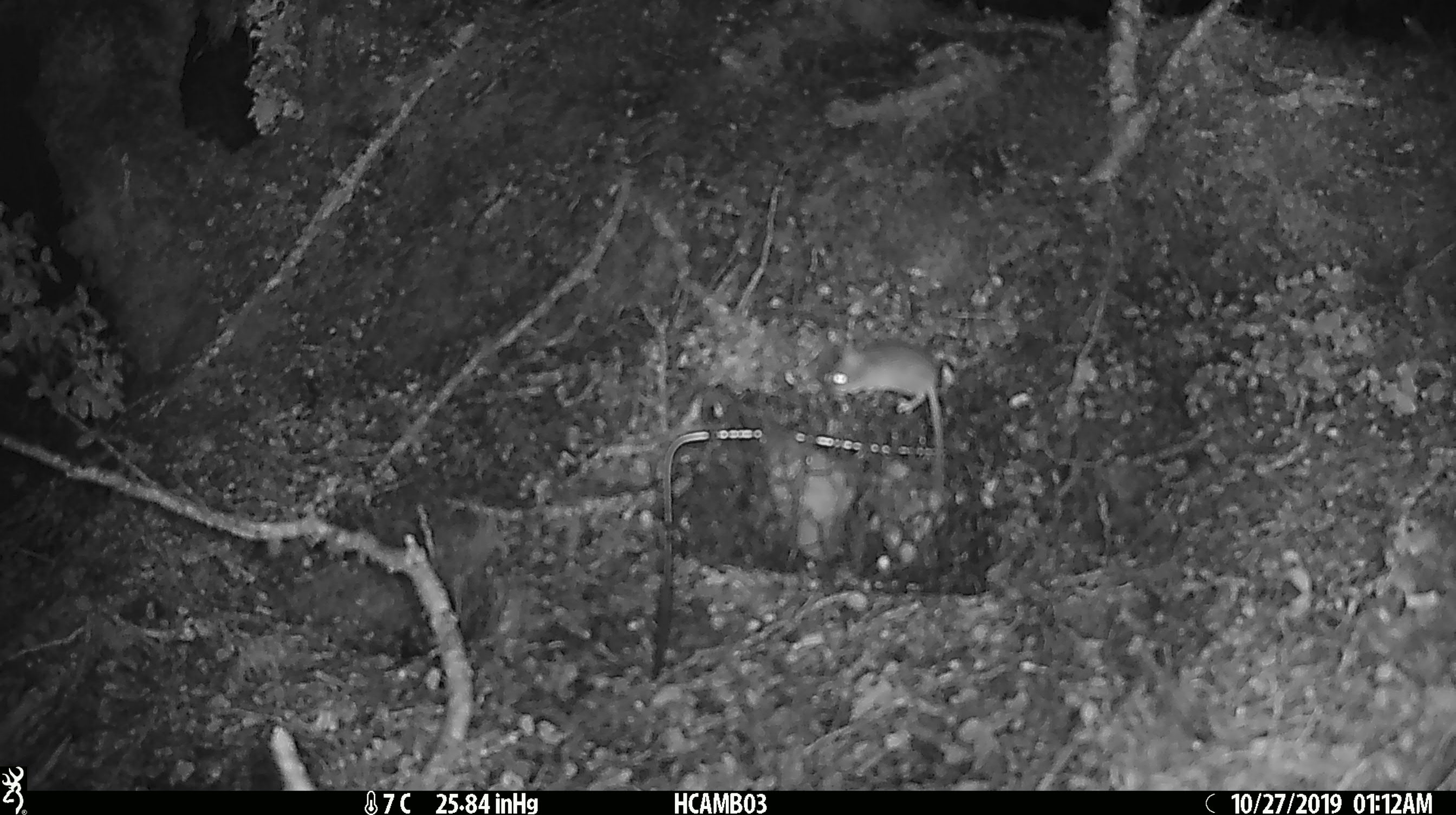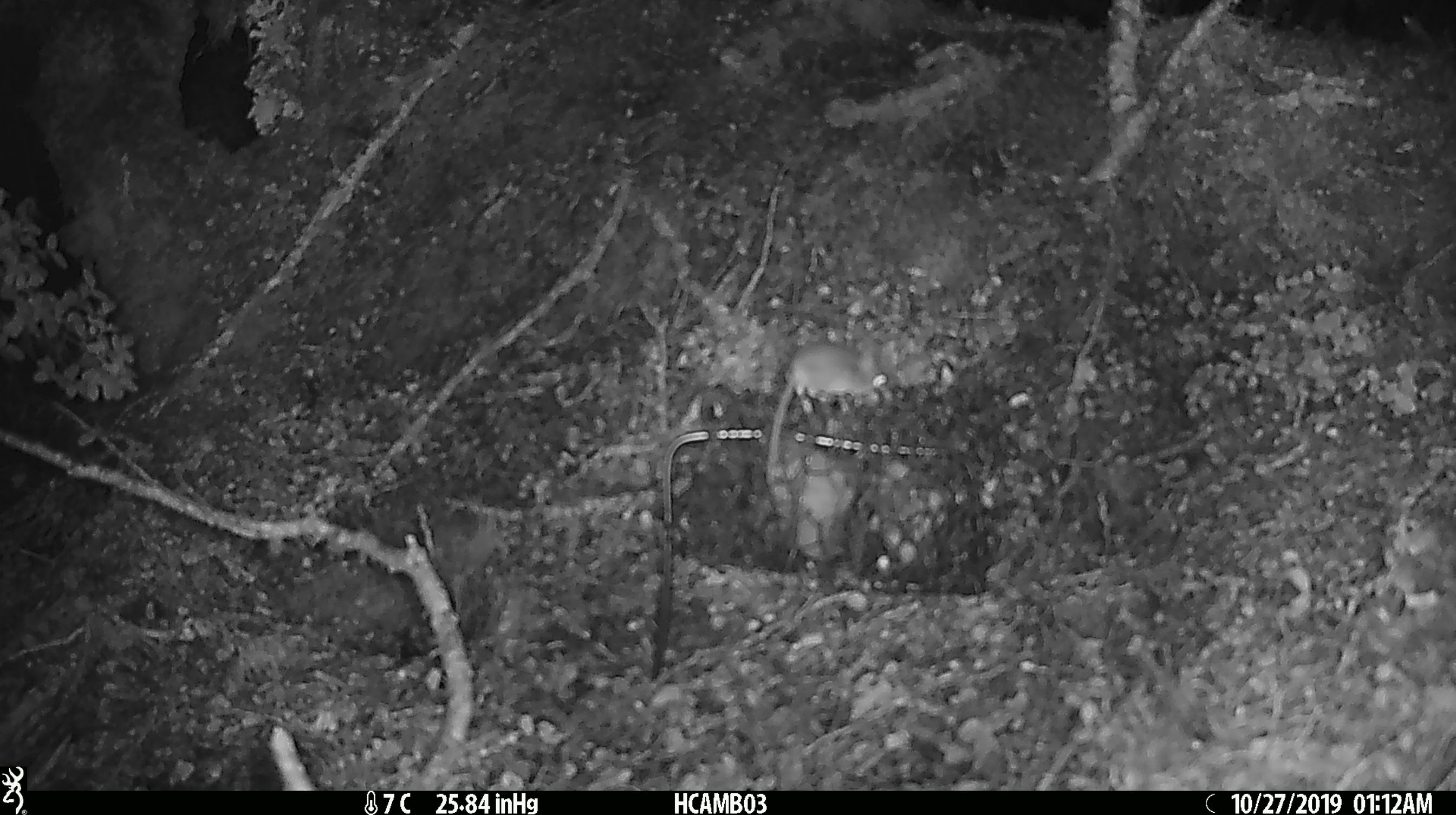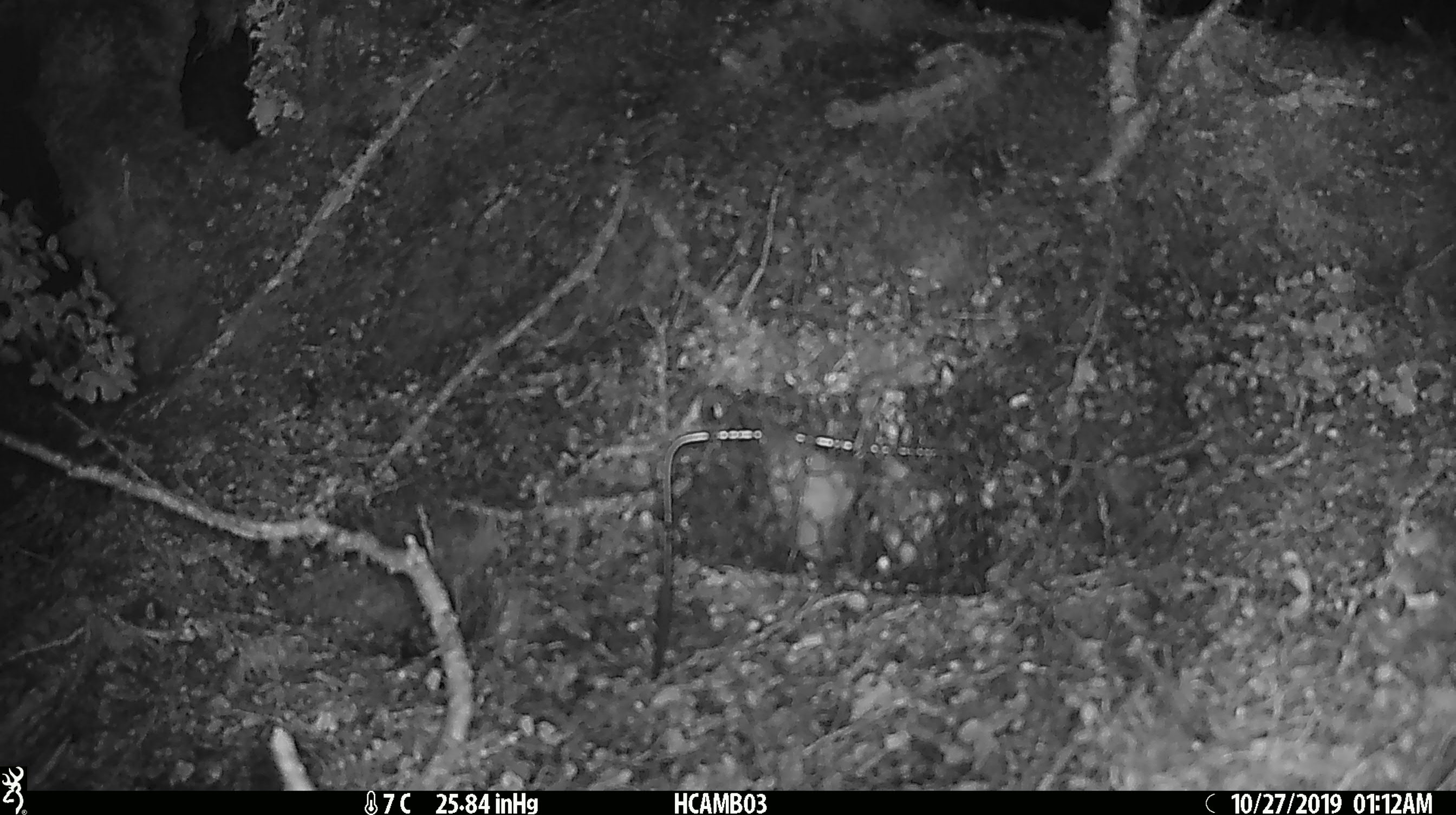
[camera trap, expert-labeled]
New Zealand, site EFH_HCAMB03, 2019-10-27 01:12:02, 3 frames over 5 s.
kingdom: Animalia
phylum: Chordata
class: Mammalia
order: Rodentia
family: Muridae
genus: Mus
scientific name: Mus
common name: mouse